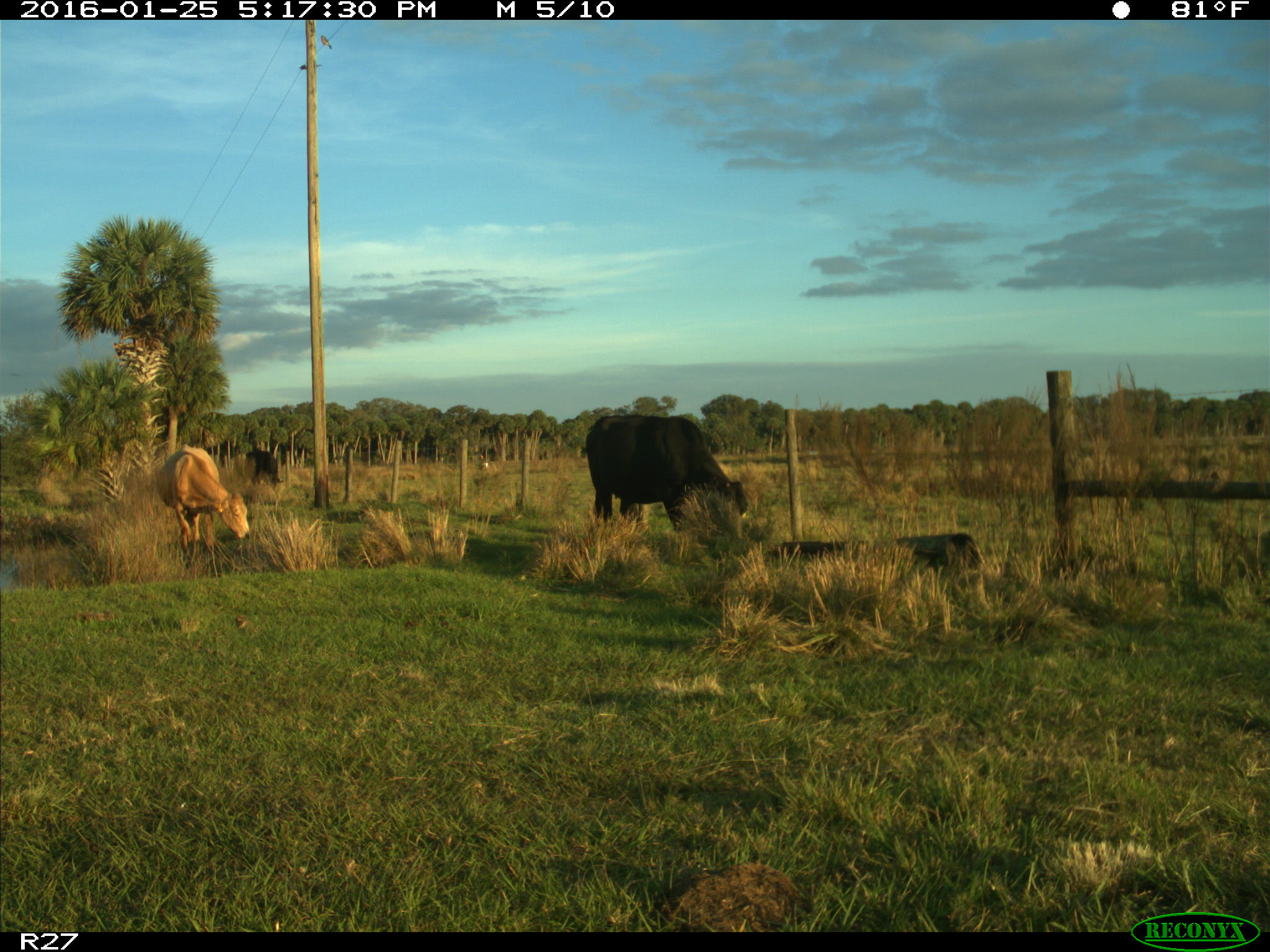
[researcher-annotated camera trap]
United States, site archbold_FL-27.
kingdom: Animalia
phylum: Chordata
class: Mammalia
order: Artiodactyla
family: Bovidae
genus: Bos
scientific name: Bos taurus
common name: domestic cow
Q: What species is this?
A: Bos taurus (domestic cow).